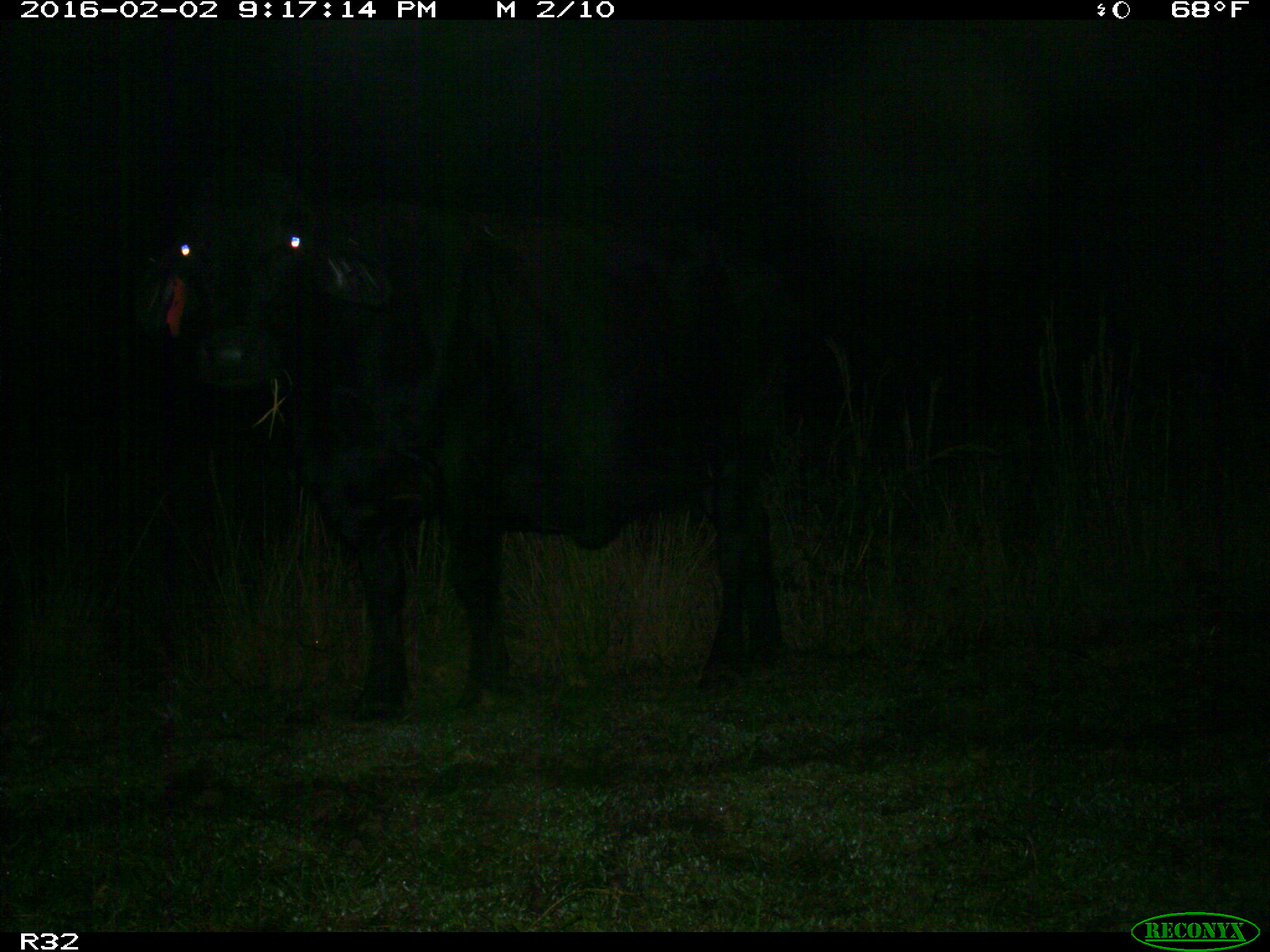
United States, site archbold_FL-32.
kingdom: Animalia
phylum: Chordata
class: Mammalia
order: Artiodactyla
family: Bovidae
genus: Bos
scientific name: Bos taurus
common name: domestic cow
Bos taurus (domestic cow).